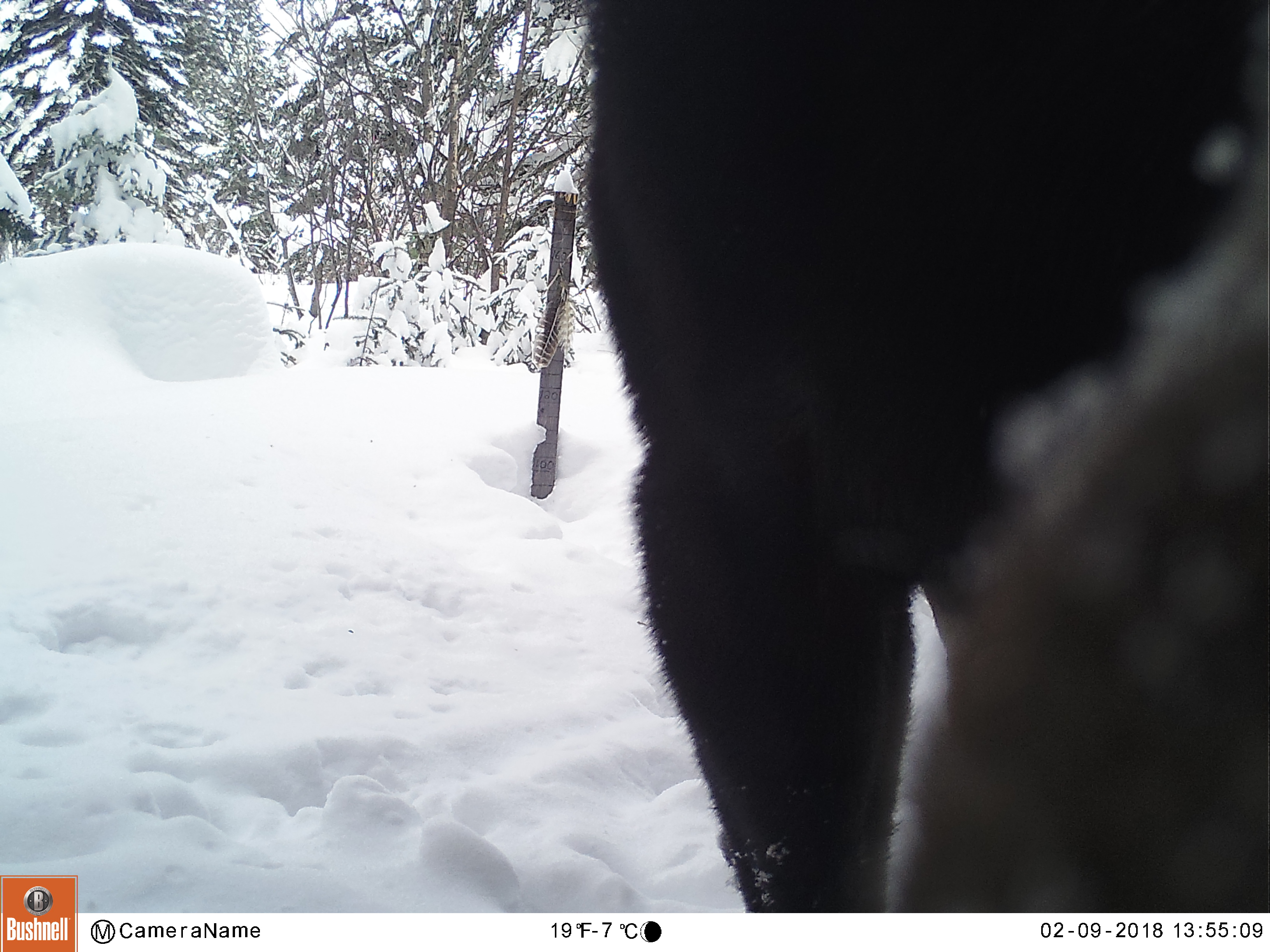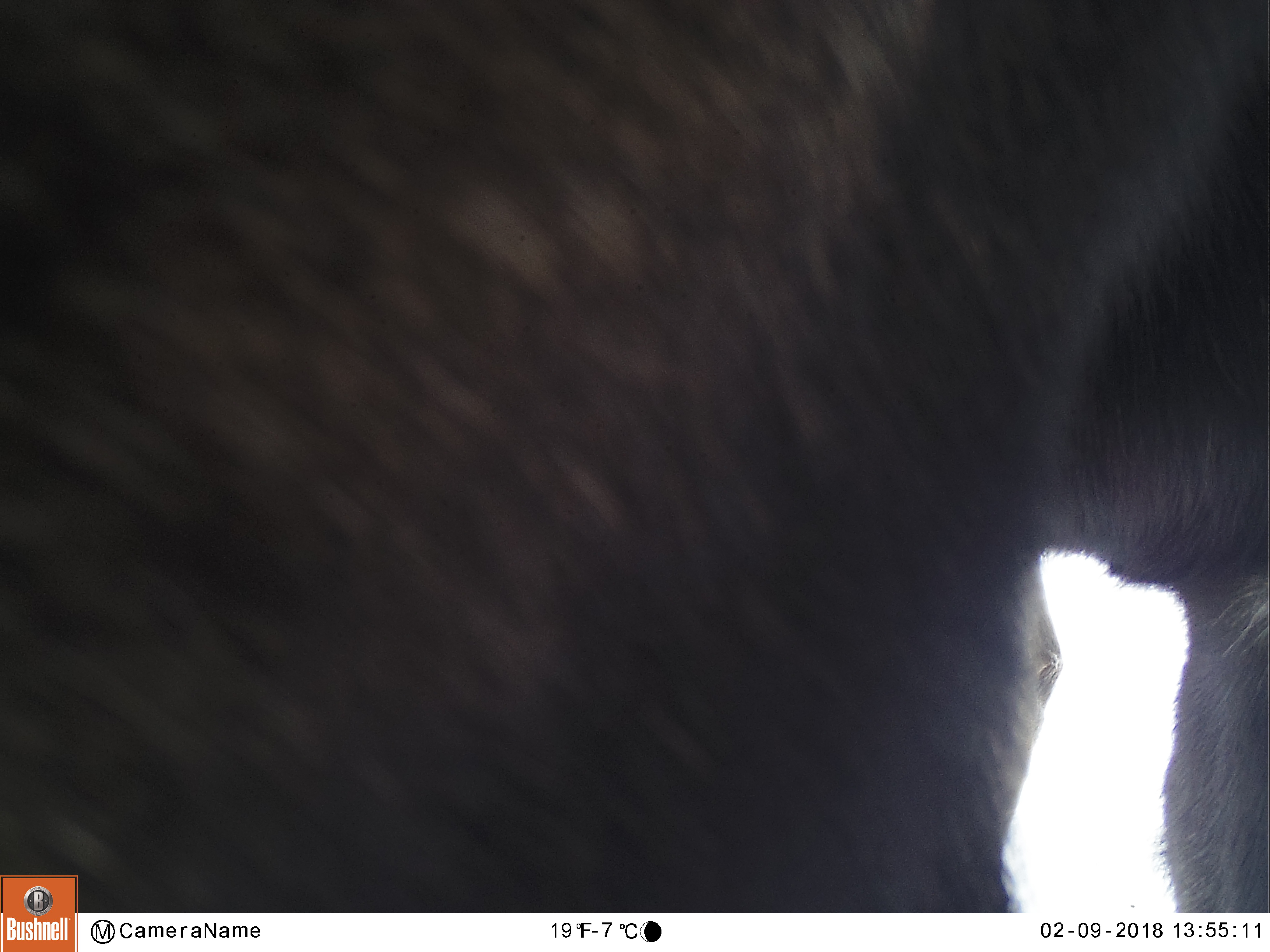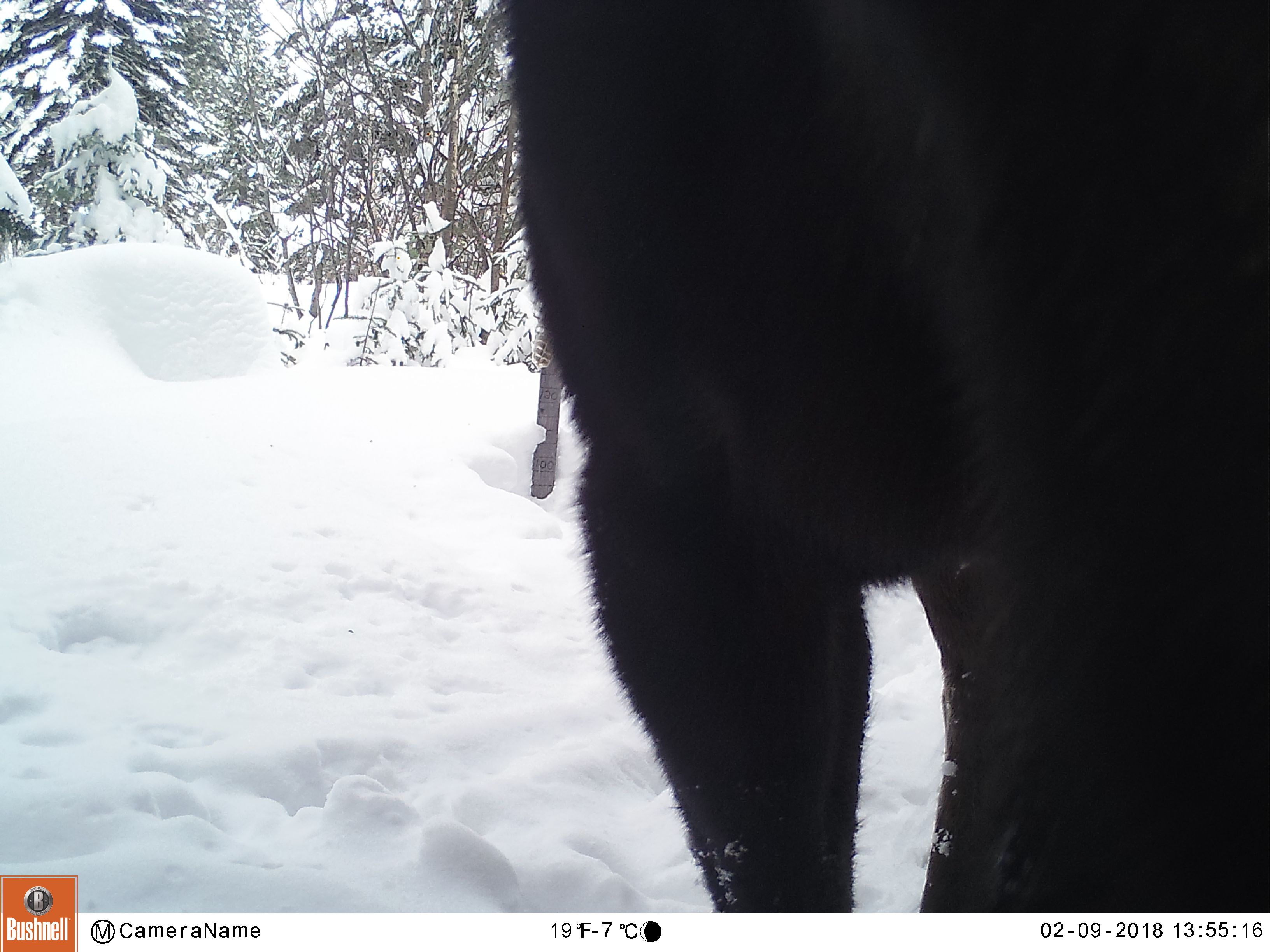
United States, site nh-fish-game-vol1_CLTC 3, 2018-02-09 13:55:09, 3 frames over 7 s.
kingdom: Animalia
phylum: Chordata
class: Mammalia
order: Artiodactyla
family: Cervidae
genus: Alces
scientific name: Alces alces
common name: moose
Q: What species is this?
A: Moose (Alces alces).